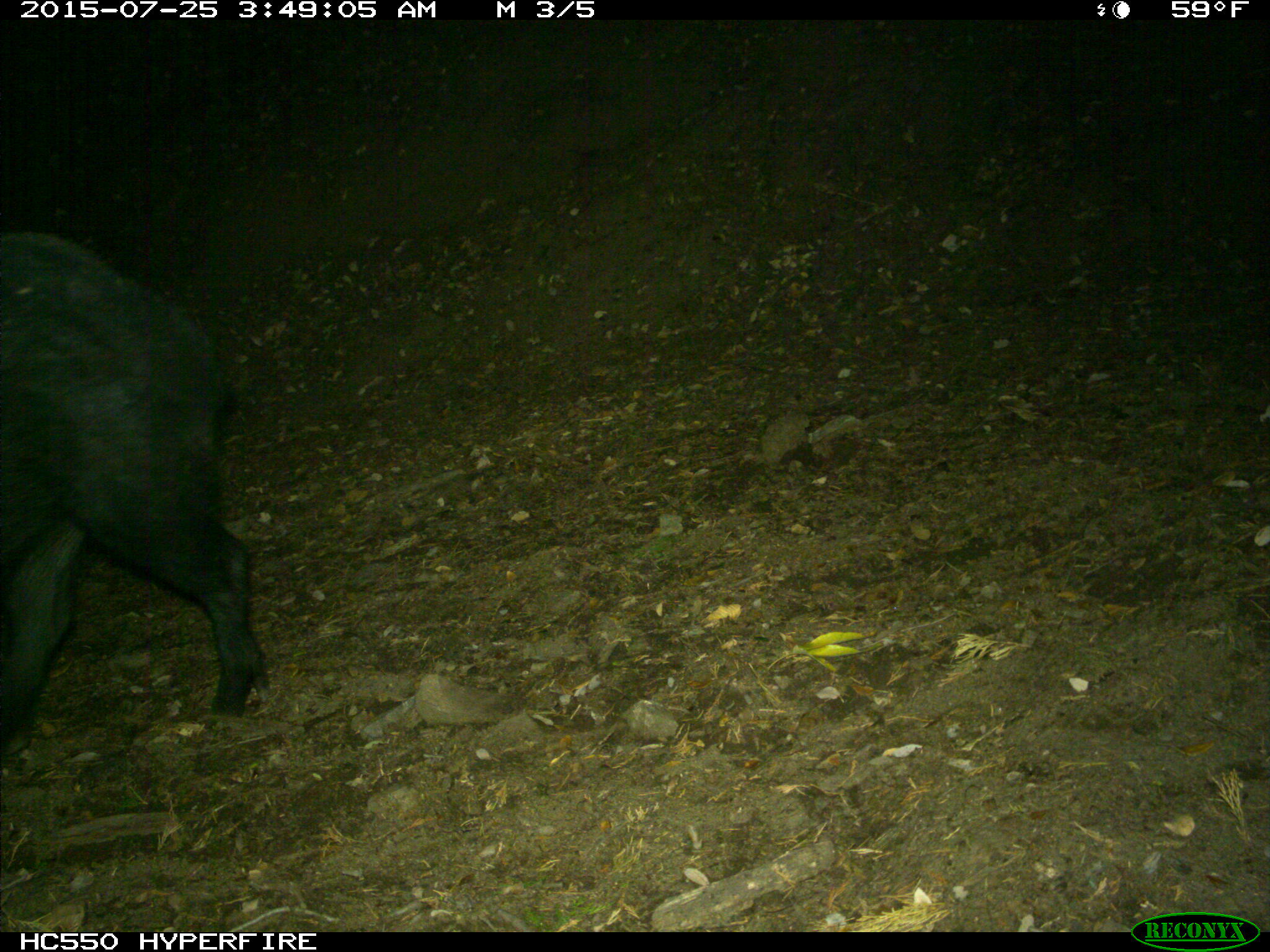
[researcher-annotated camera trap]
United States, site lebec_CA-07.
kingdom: Animalia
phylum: Chordata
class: Mammalia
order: Artiodactyla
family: Suidae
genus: Sus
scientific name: Sus scrofa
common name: wild boar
Sus scrofa (wild boar).